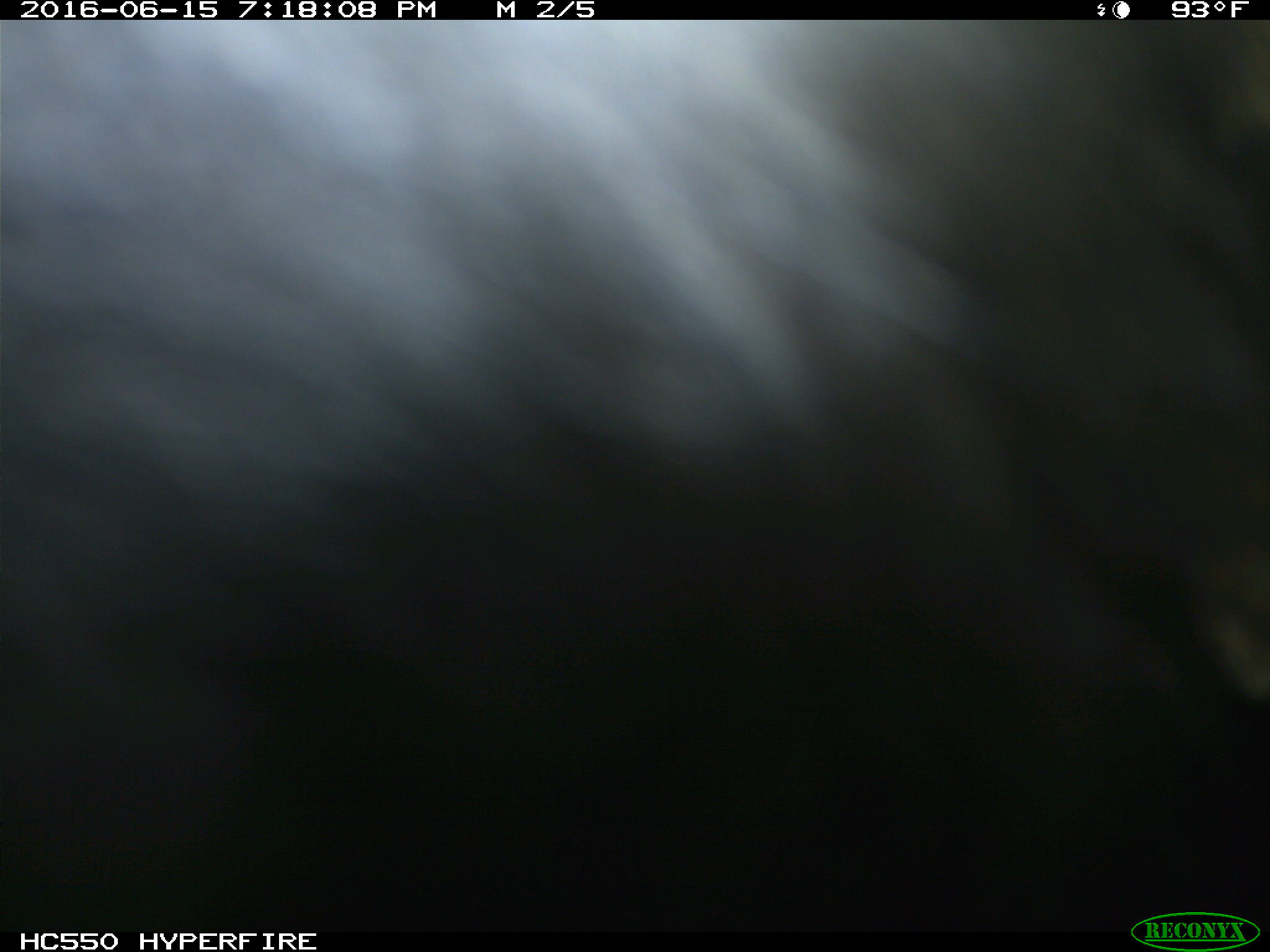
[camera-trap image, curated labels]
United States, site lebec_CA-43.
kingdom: Animalia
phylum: Chordata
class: Mammalia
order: Artiodactyla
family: Bovidae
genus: Bos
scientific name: Bos taurus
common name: domestic cow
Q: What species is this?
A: Bos taurus (domestic cow).